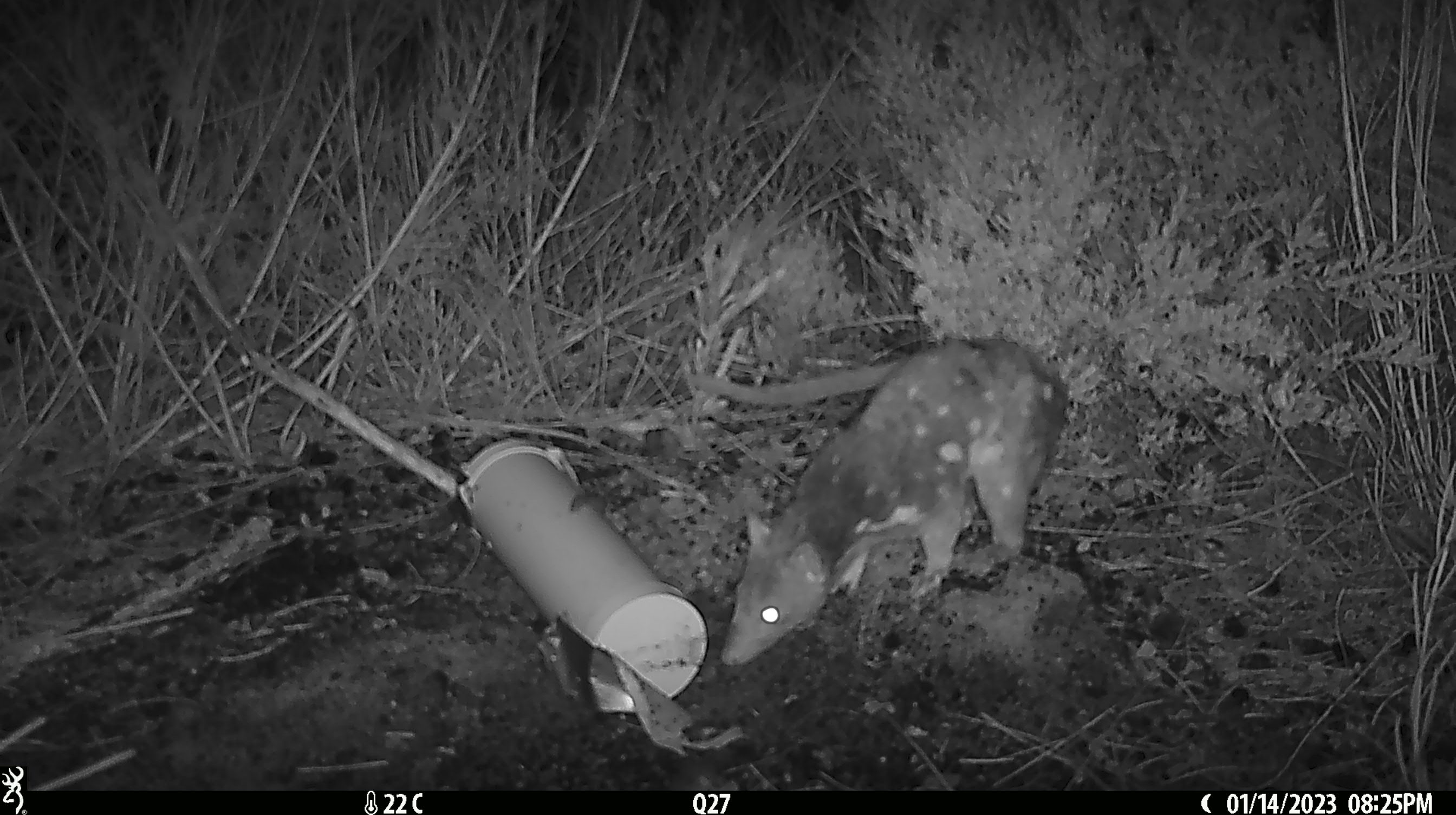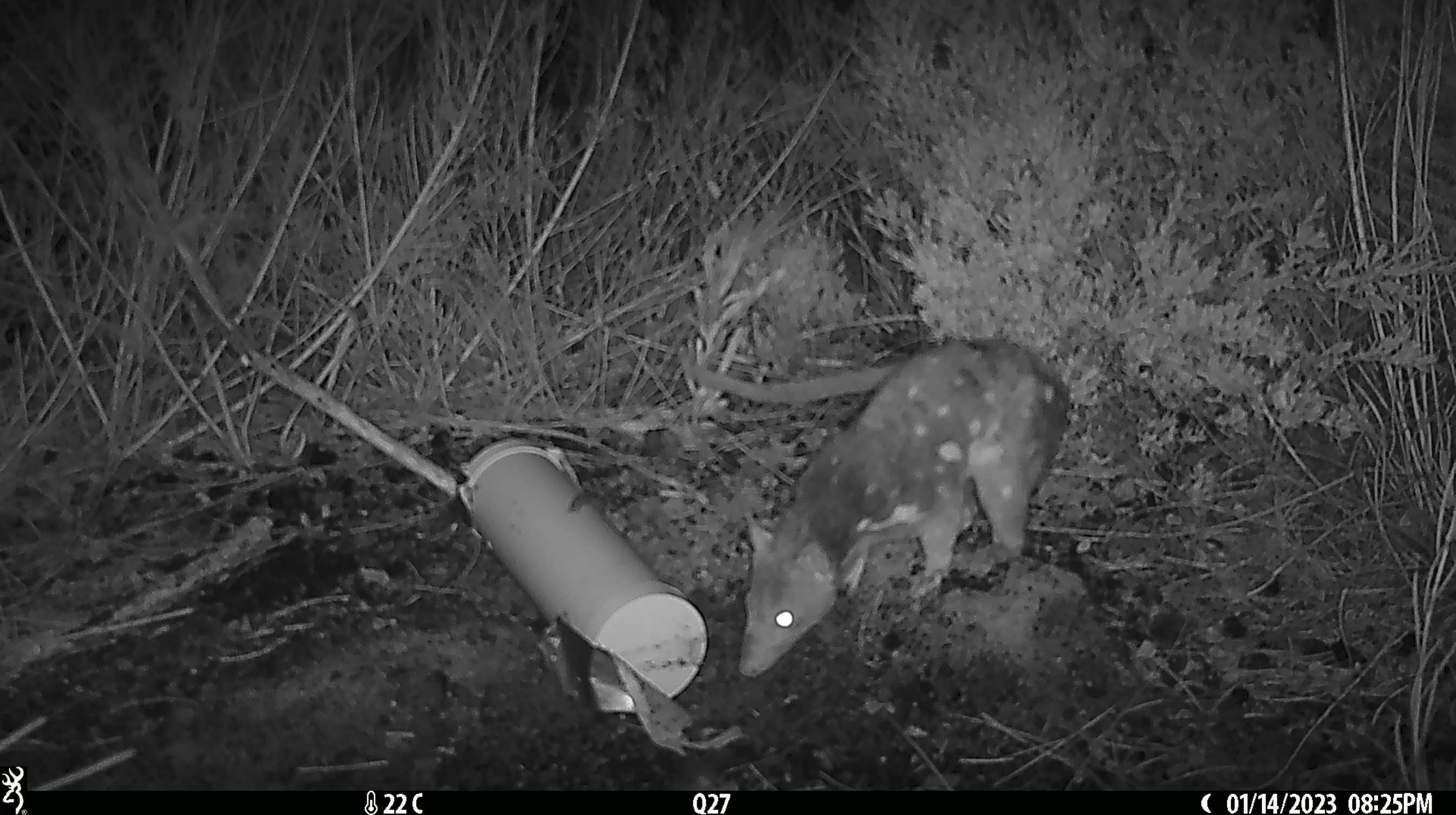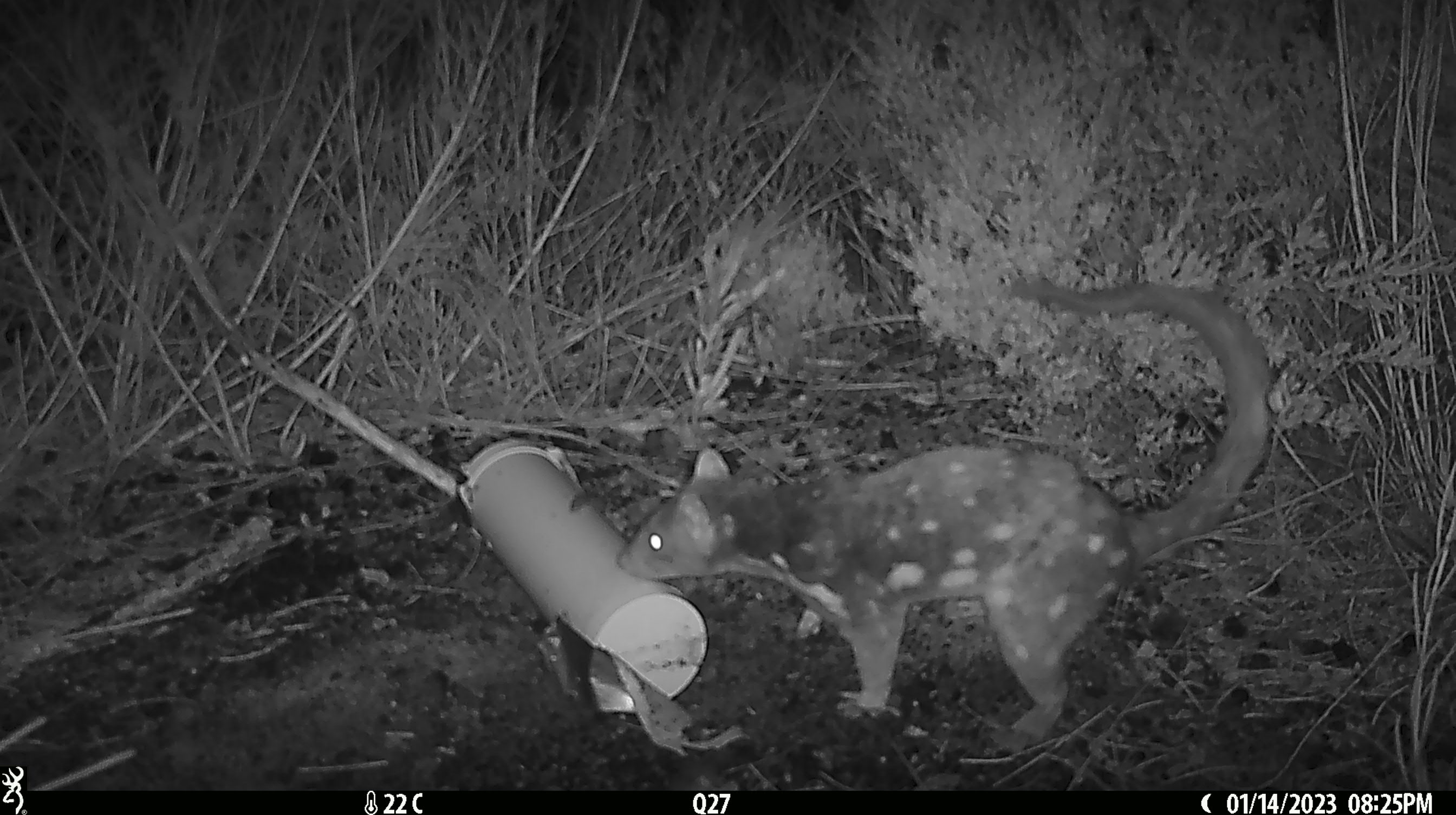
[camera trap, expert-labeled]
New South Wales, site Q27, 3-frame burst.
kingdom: Animalia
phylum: Chordata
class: Mammalia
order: Dasyuromorphia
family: Dasyuridae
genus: Dasyurus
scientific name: Dasyurus maculatus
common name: spotted-tailed quoll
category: quoll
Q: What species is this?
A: Quoll (spotted-tailed quoll) (Dasyurus maculatus).